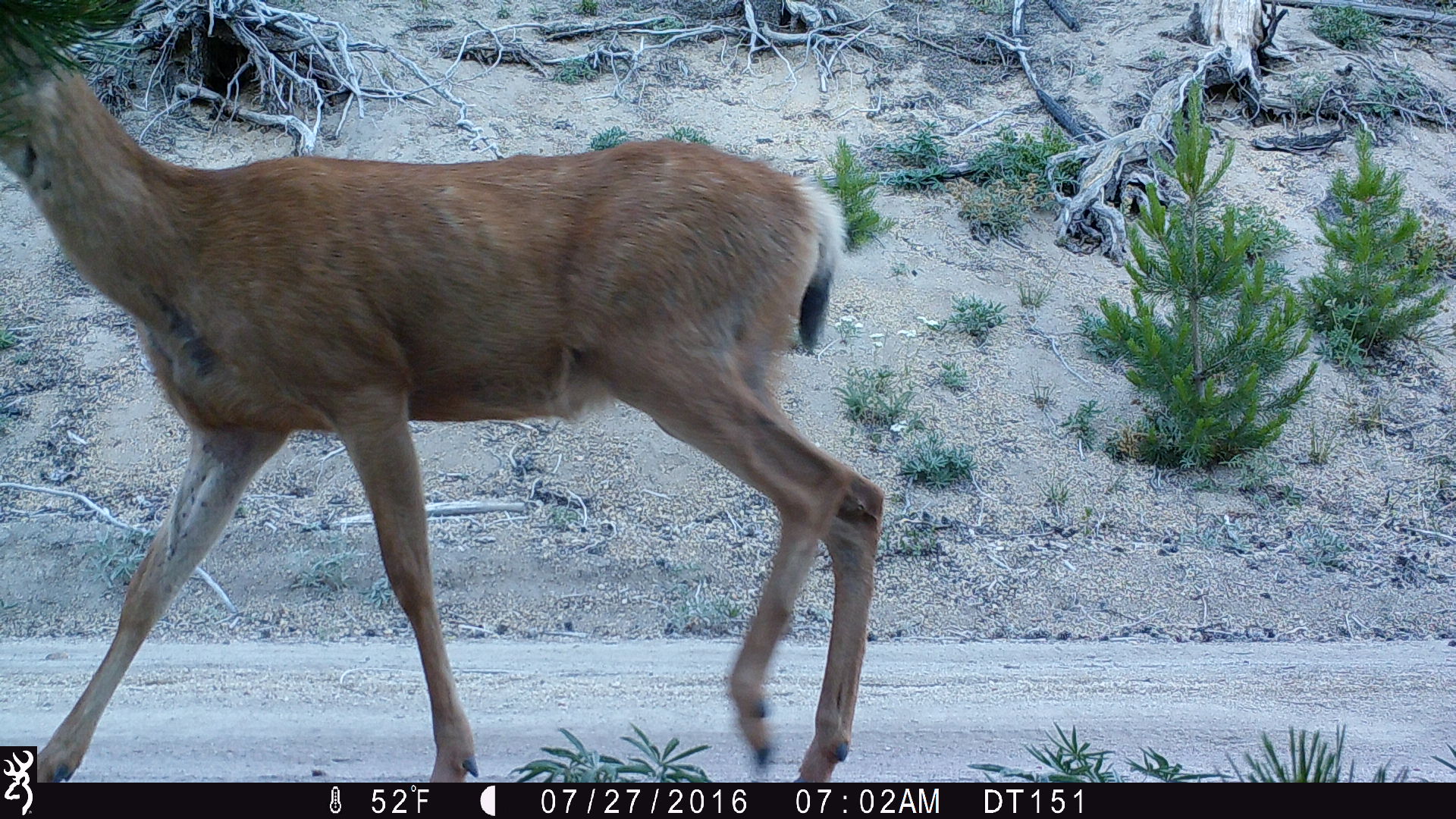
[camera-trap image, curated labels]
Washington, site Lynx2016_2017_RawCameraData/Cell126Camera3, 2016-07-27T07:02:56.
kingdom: Animalia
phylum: Chordata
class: Mammalia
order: Artiodactyla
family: Cervidae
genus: Odocoileus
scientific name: Odocoileus hemionus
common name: mule deer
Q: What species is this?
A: Odocoileus hemionus (mule deer).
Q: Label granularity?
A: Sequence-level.